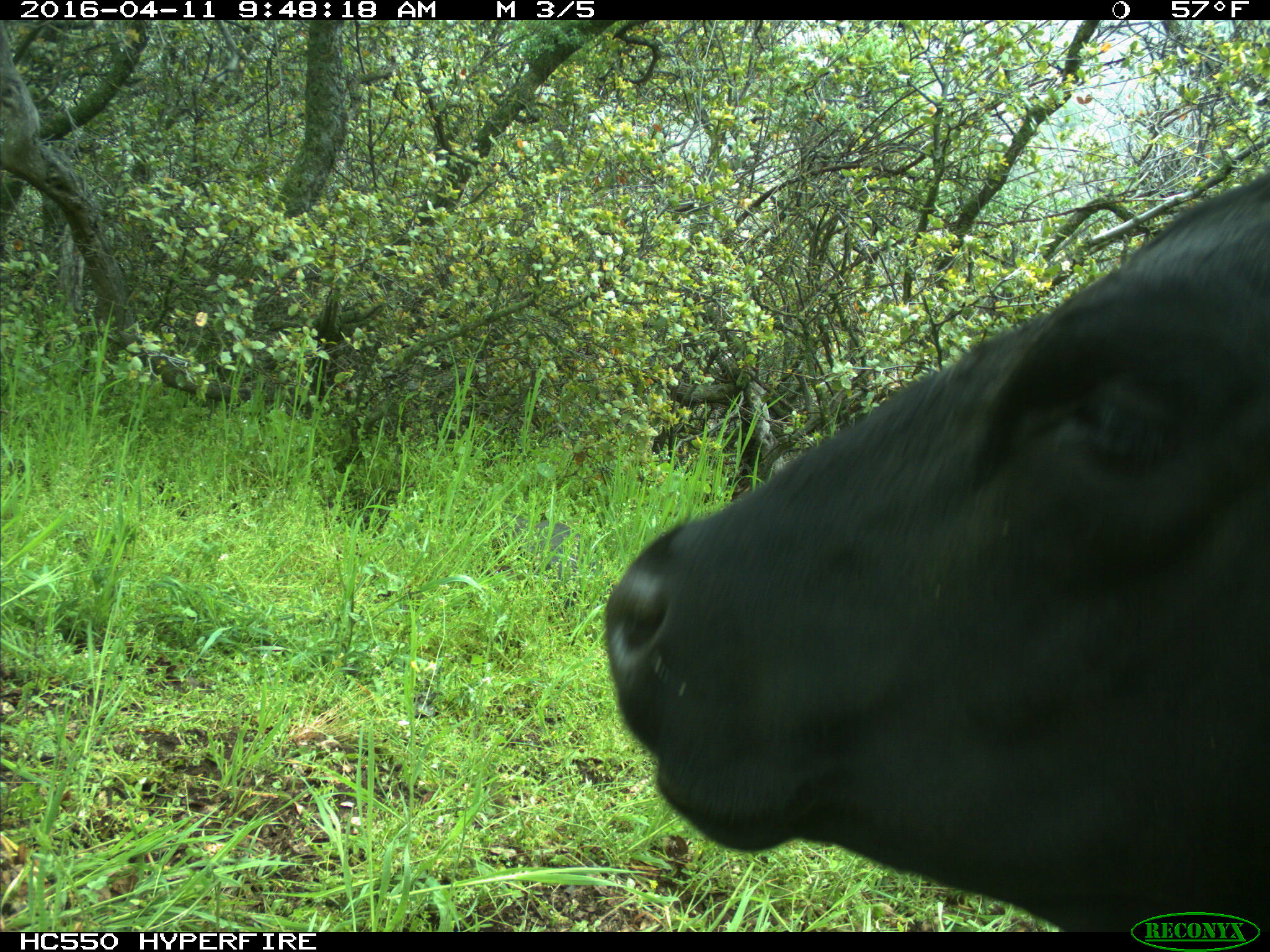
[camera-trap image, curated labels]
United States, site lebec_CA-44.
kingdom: Animalia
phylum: Chordata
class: Mammalia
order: Artiodactyla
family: Bovidae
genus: Bos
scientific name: Bos taurus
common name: domestic cow